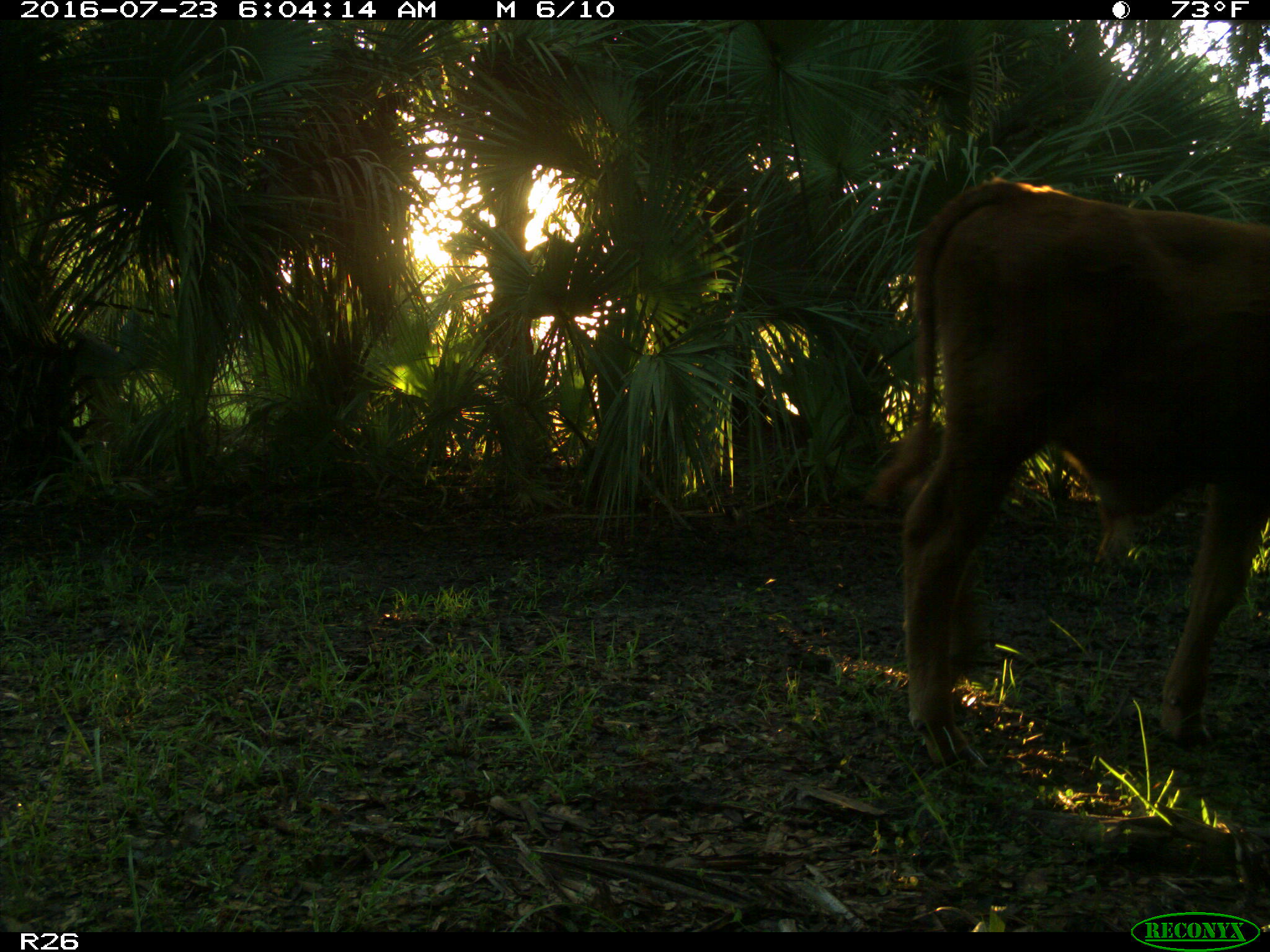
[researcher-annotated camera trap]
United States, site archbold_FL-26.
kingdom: Animalia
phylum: Chordata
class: Mammalia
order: Artiodactyla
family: Bovidae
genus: Bos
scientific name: Bos taurus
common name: domestic cow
Bos taurus (domestic cow).